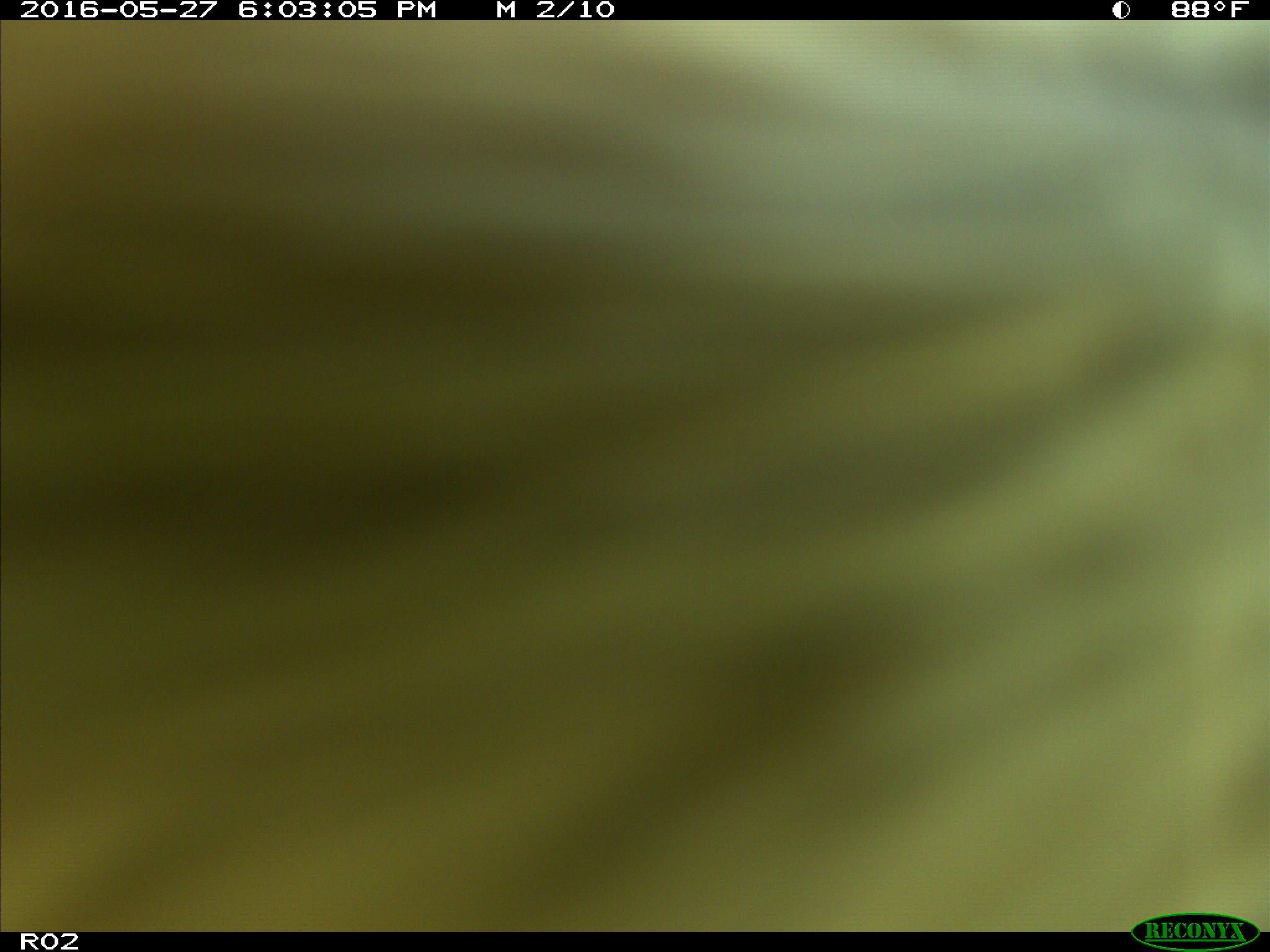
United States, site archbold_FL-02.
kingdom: Animalia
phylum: Chordata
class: Mammalia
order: Artiodactyla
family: Bovidae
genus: Bos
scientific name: Bos taurus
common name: domestic cow